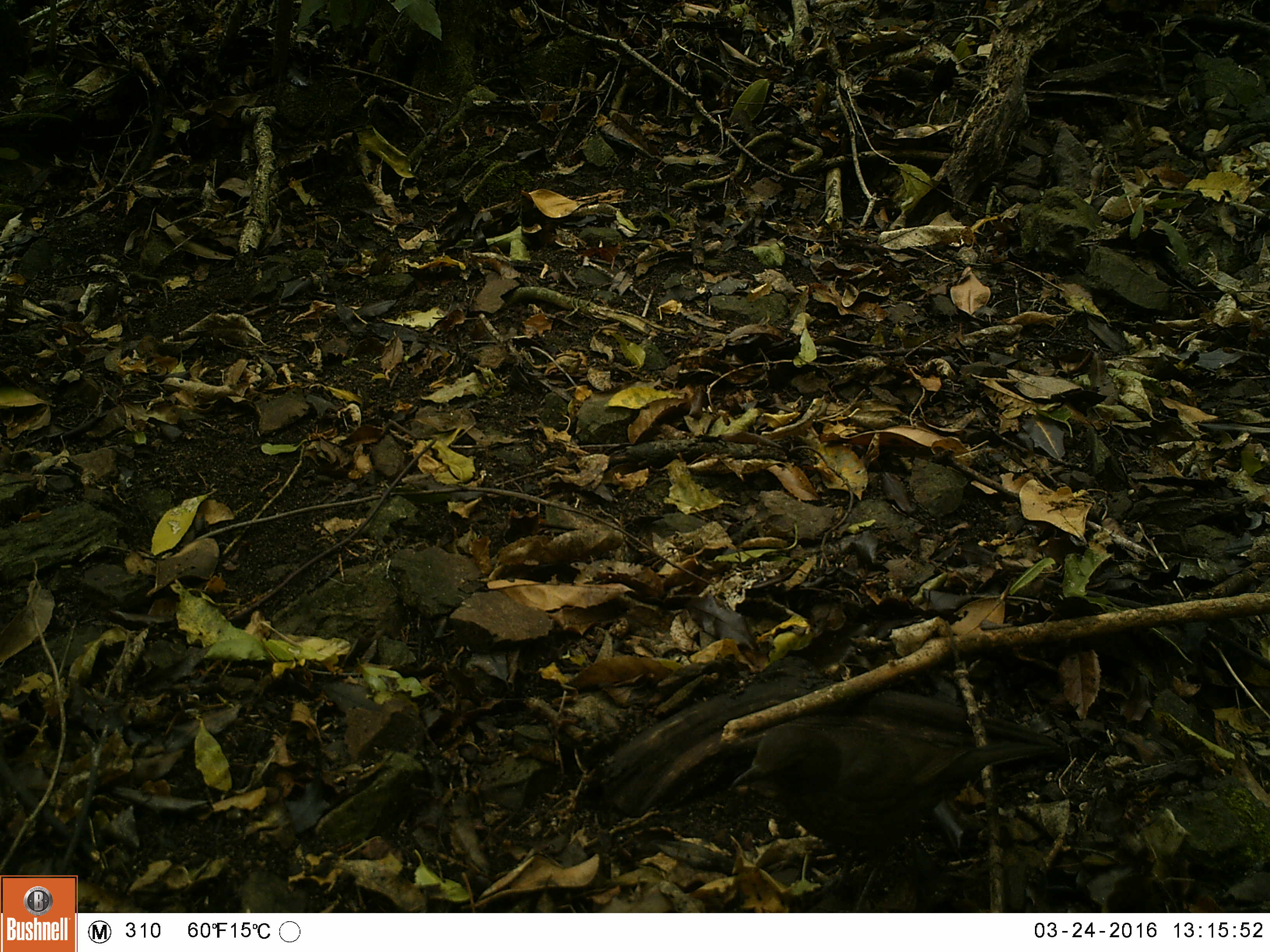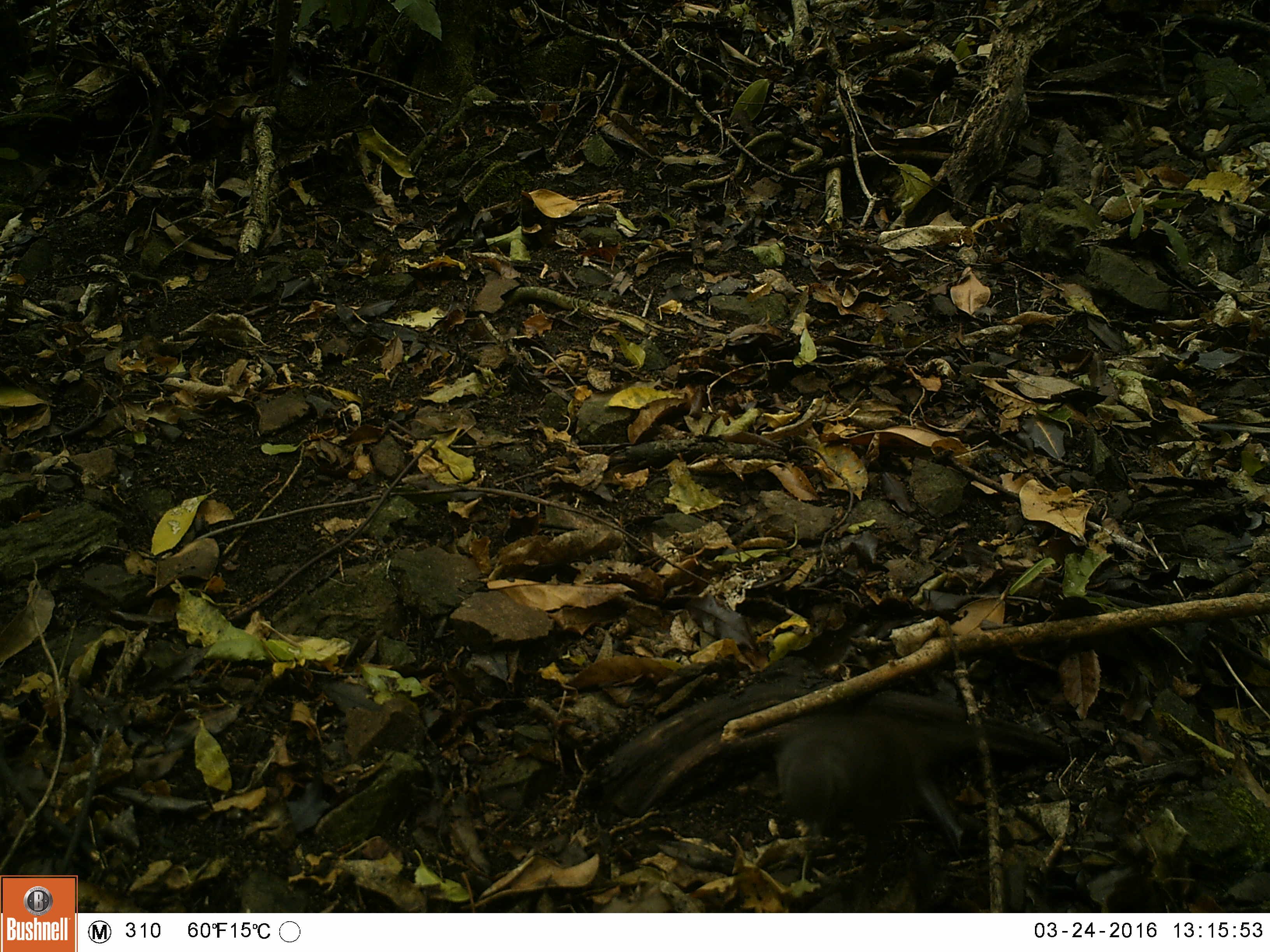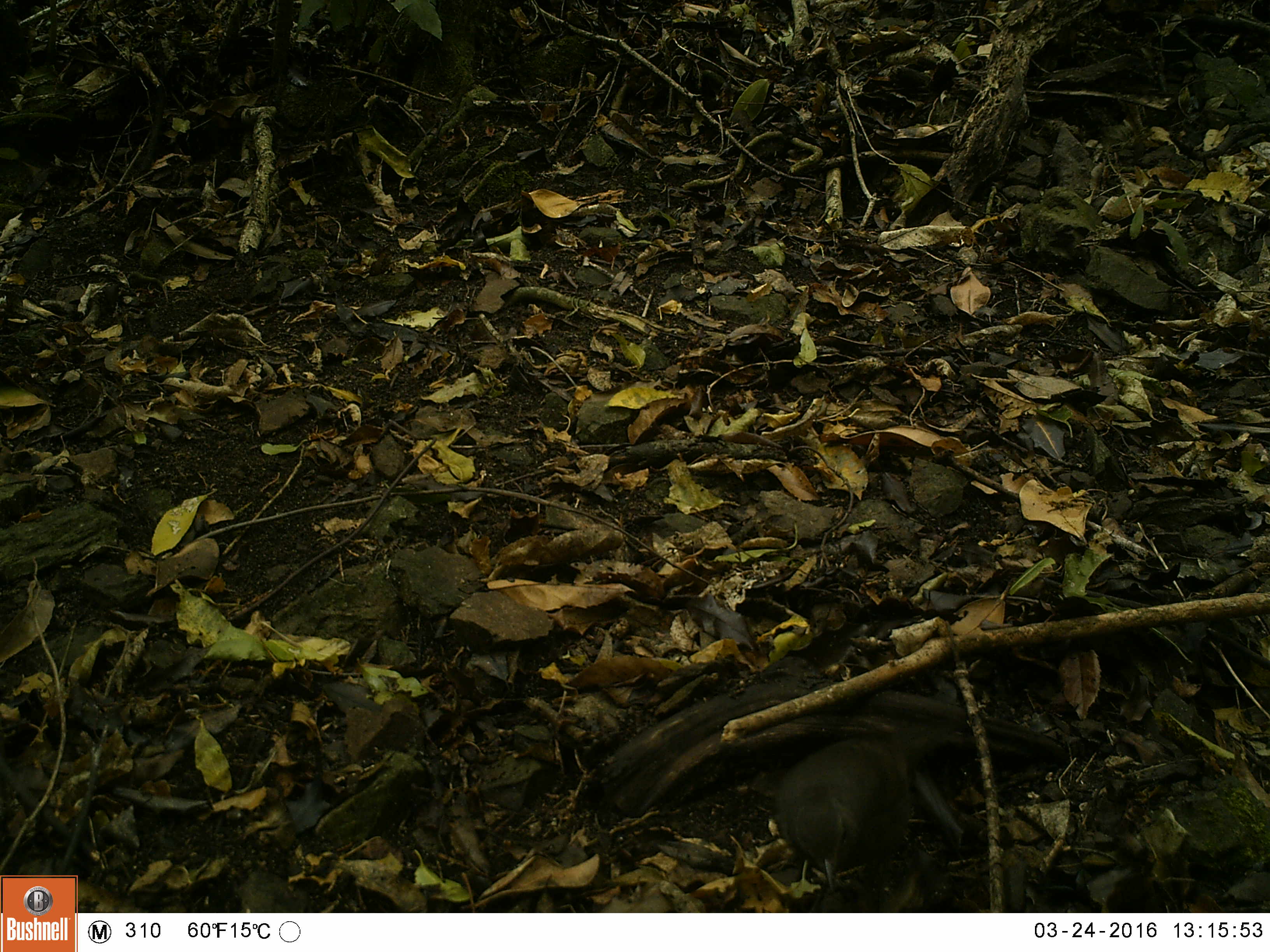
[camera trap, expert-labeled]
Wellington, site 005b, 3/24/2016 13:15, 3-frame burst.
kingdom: Animalia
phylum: Chordata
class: Aves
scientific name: Aves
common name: bird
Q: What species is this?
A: Bird (Aves).